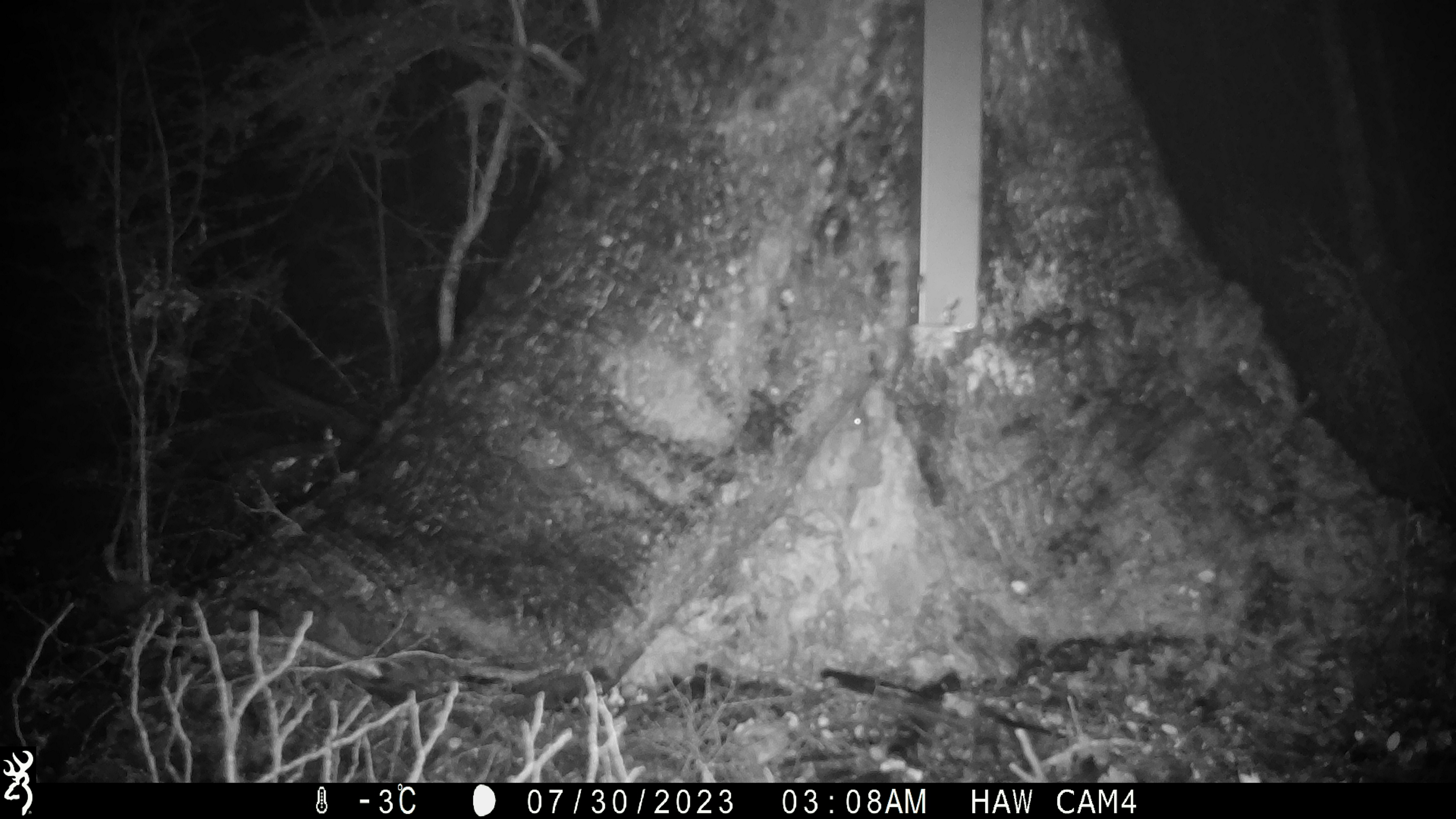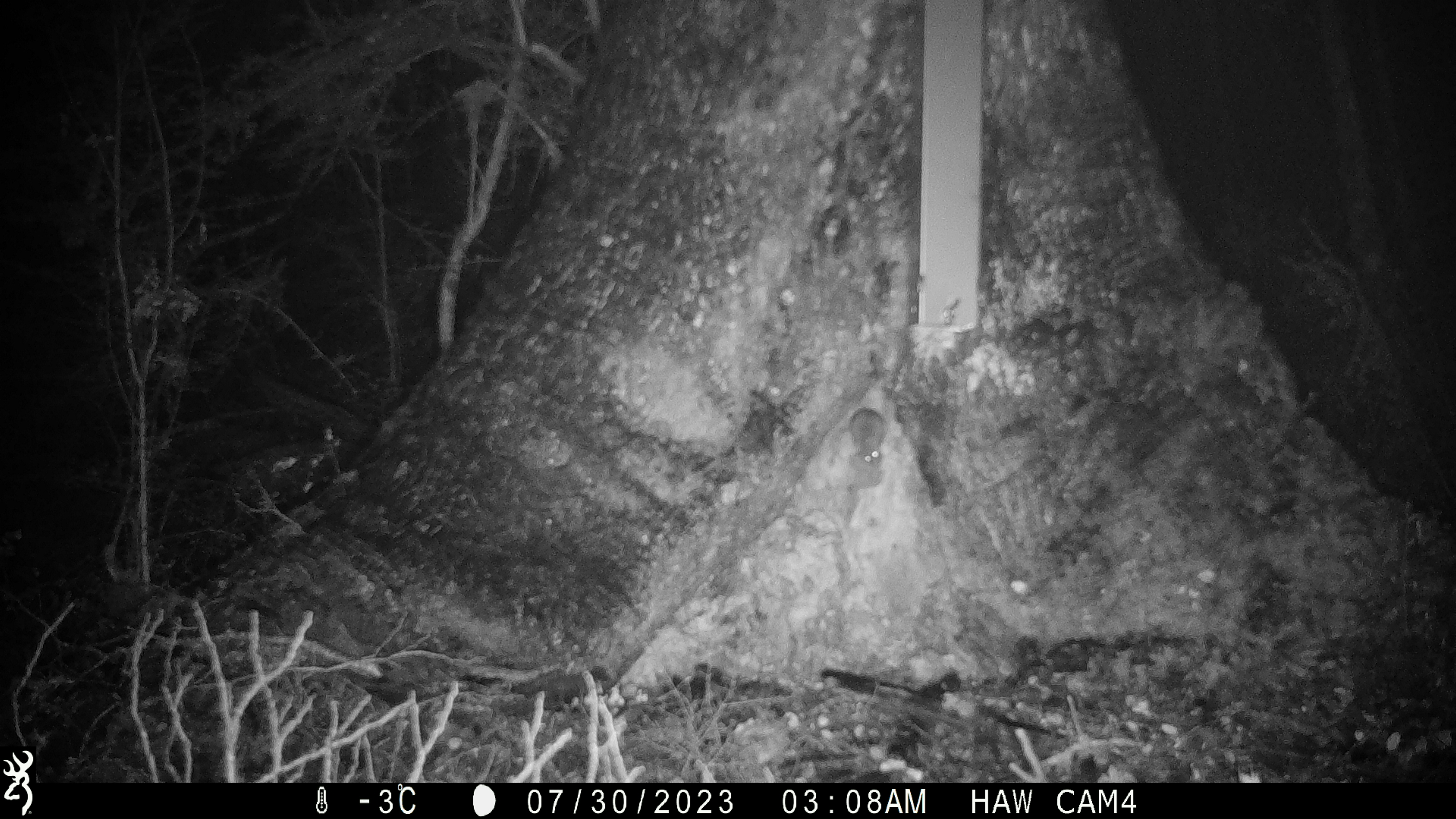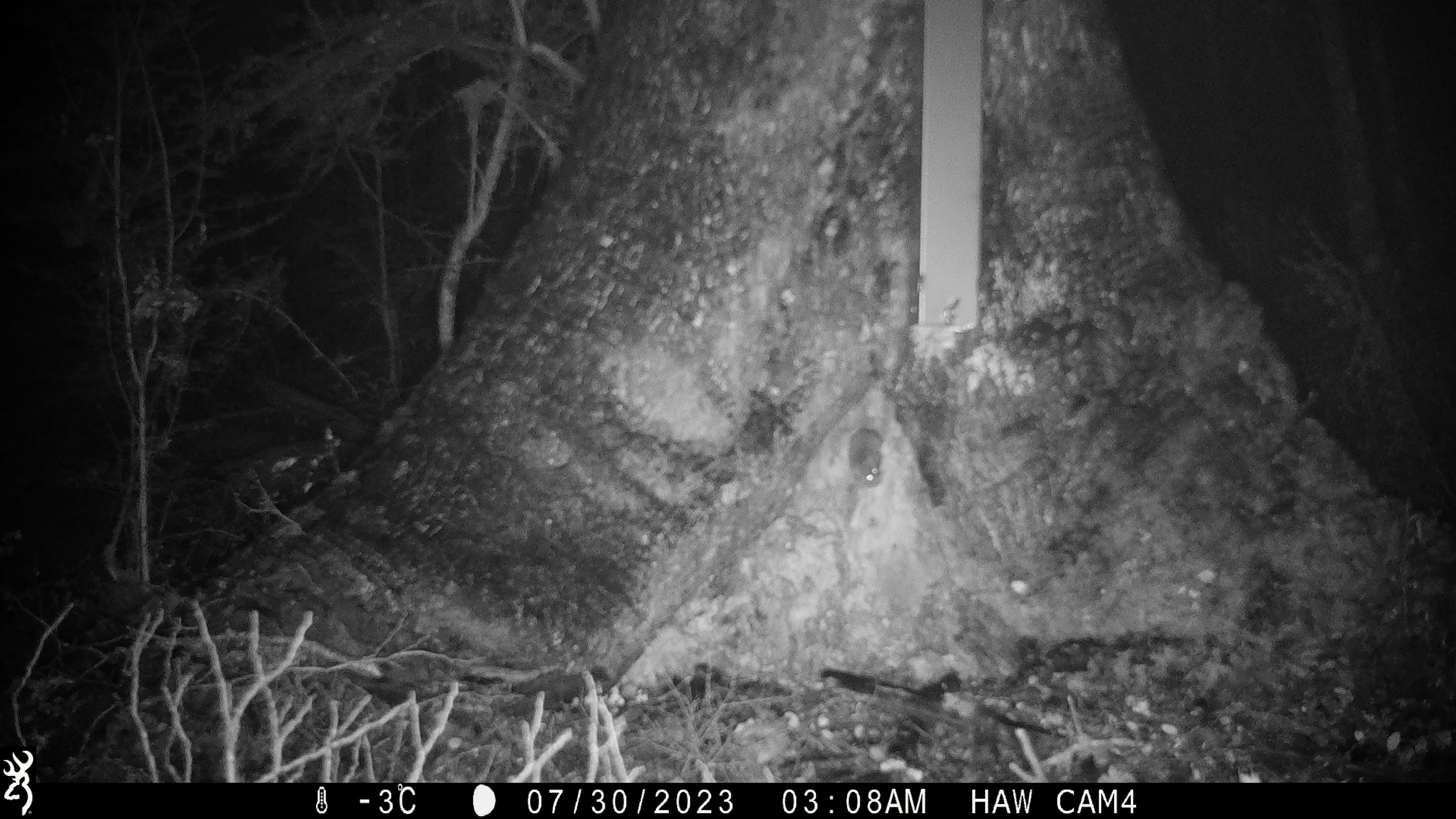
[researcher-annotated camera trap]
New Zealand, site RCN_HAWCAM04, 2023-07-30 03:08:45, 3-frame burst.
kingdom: Animalia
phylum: Chordata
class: Mammalia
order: Rodentia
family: Muridae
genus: Mus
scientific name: Mus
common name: mouse